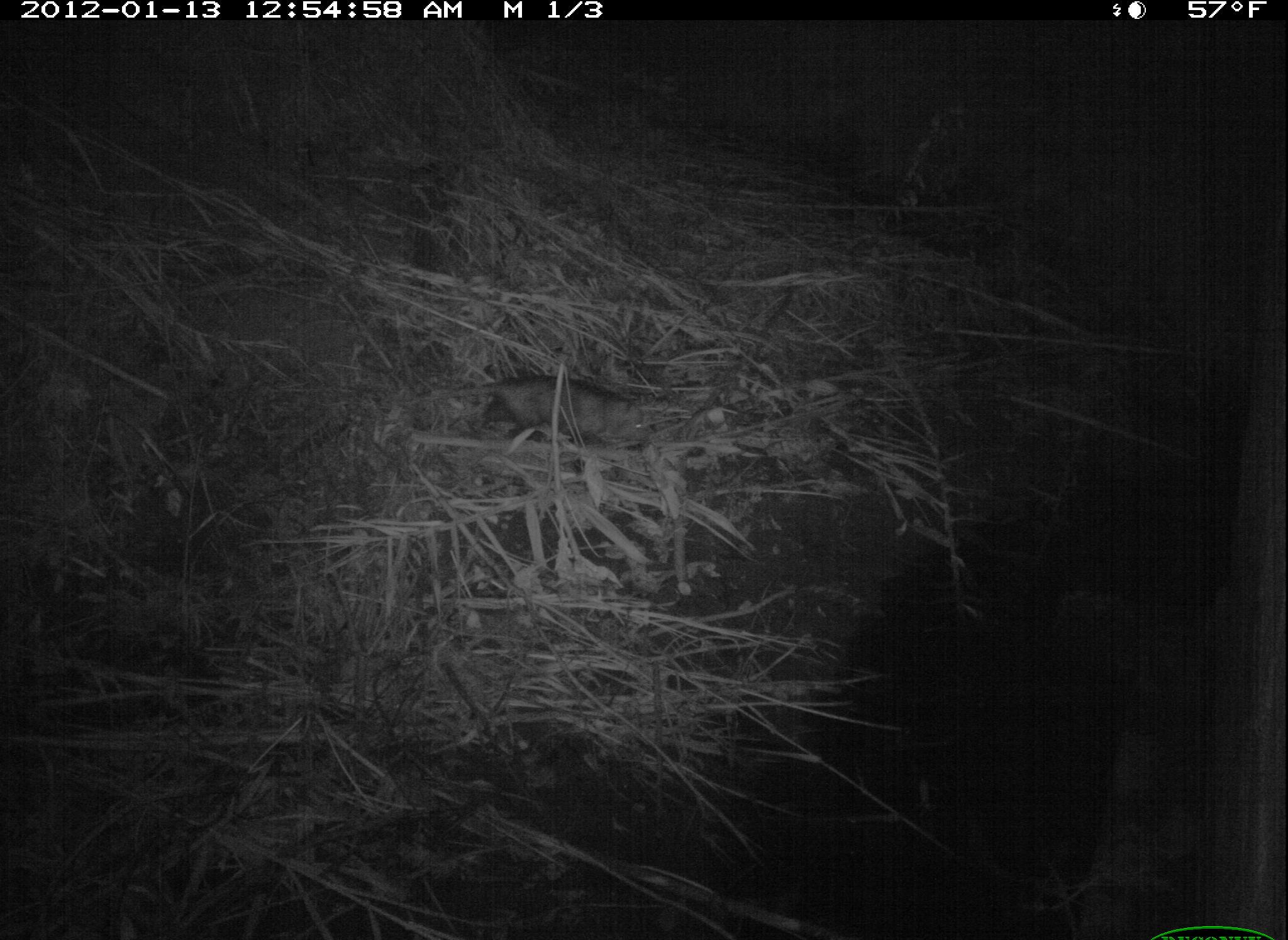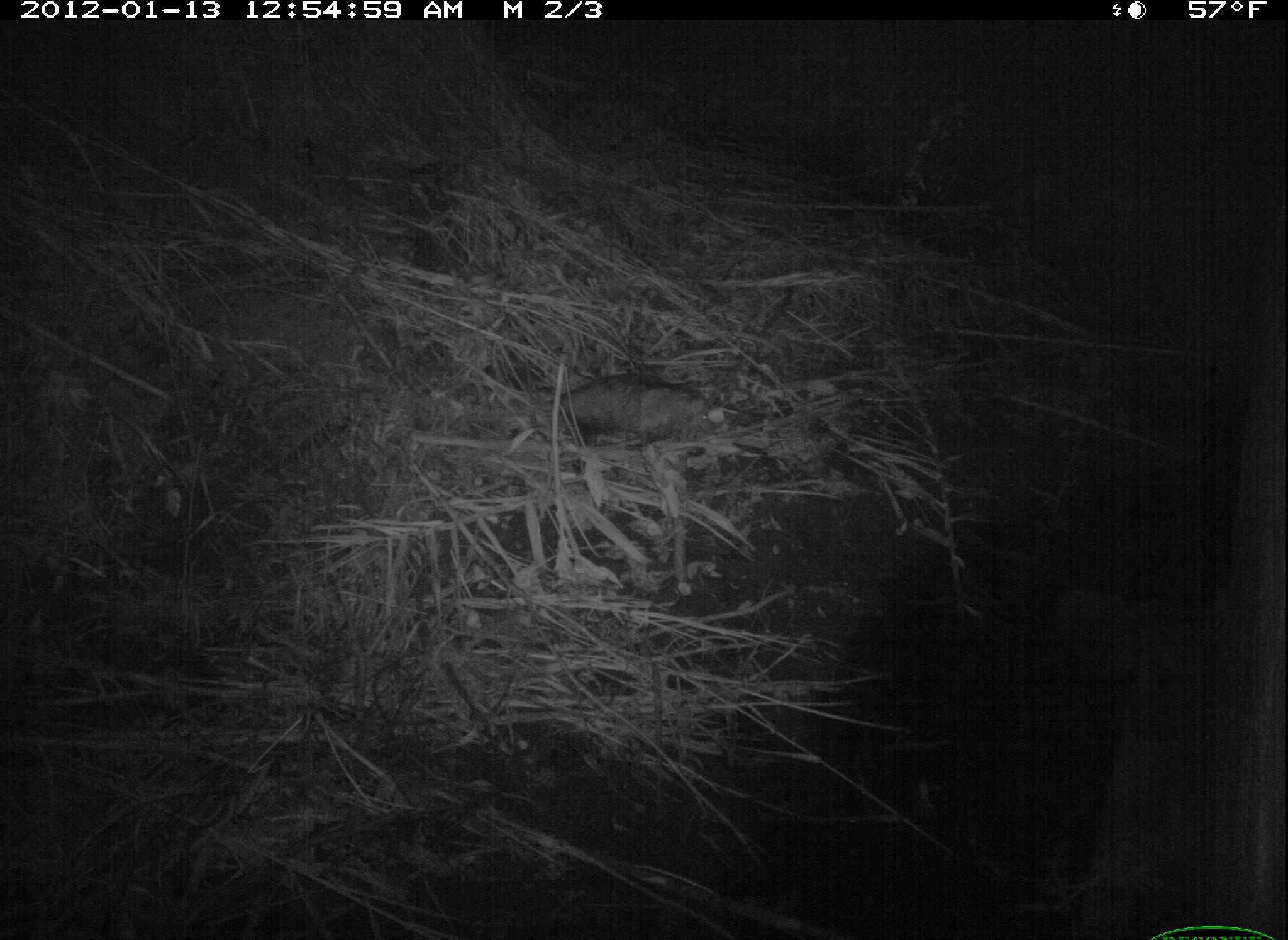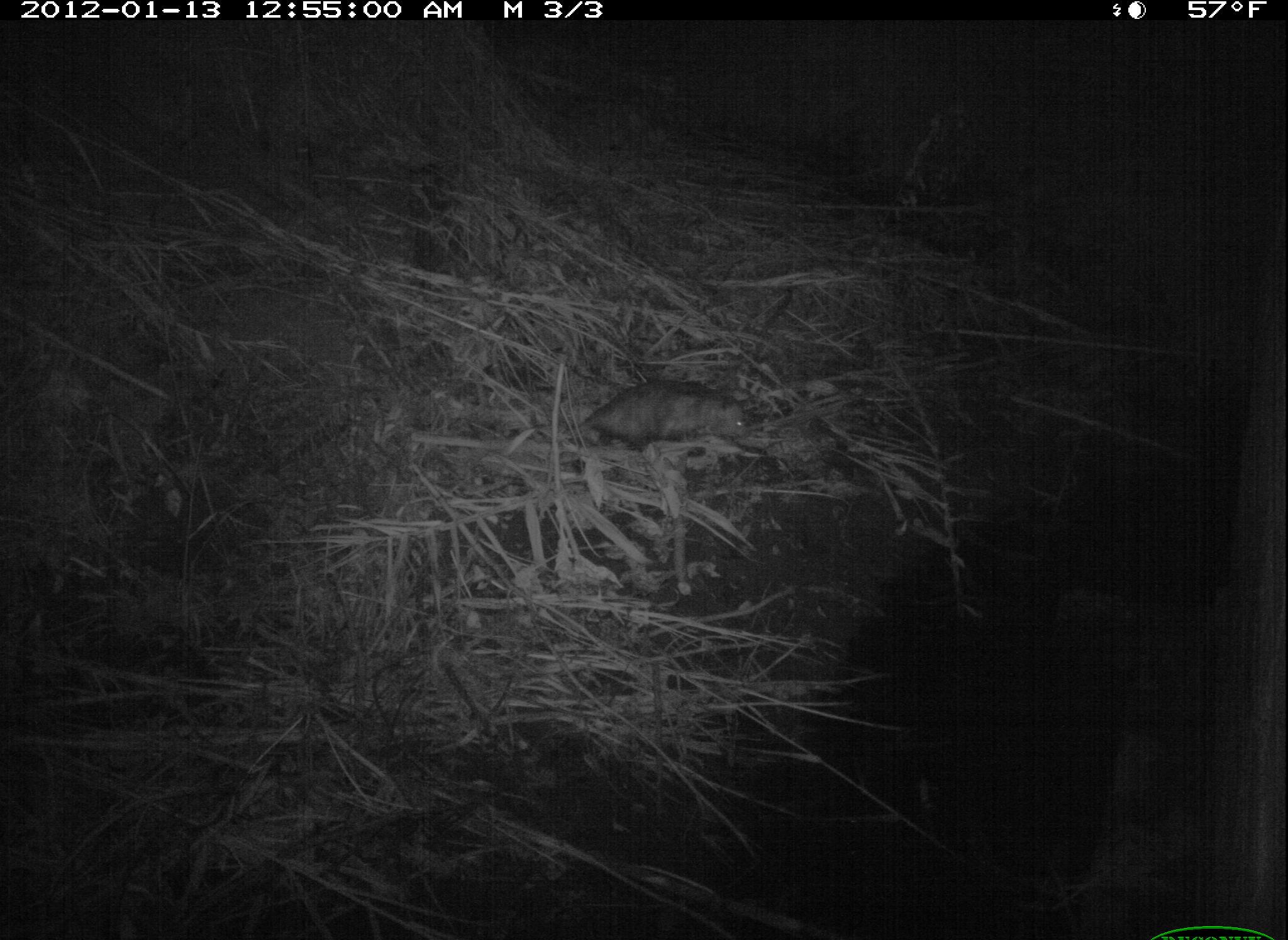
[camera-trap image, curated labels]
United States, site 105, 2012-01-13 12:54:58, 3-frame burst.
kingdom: Animalia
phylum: Chordata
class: Mammalia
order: Didelphimorphia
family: Didelphidae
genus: Didelphis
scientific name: Didelphis virginiana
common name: virginia opossum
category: opossum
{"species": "opossum (virginia opossum) (Didelphis virginiana)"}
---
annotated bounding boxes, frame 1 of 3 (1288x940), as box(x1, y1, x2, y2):
opossum: box(402, 351, 689, 494)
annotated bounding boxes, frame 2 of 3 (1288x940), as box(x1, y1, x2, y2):
opossum: box(518, 354, 753, 488)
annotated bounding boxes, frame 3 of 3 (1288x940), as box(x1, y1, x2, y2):
opossum: box(567, 354, 809, 504)